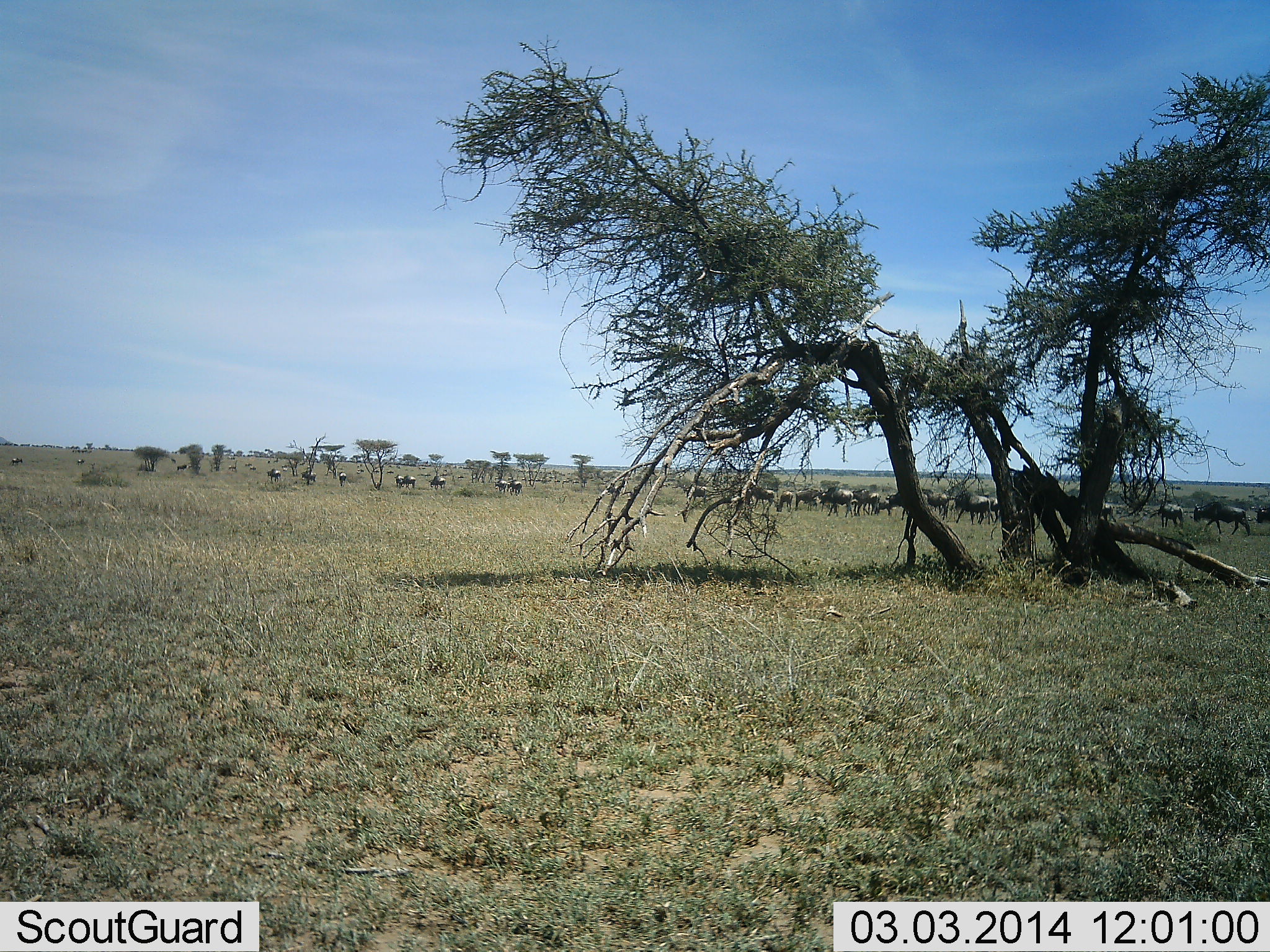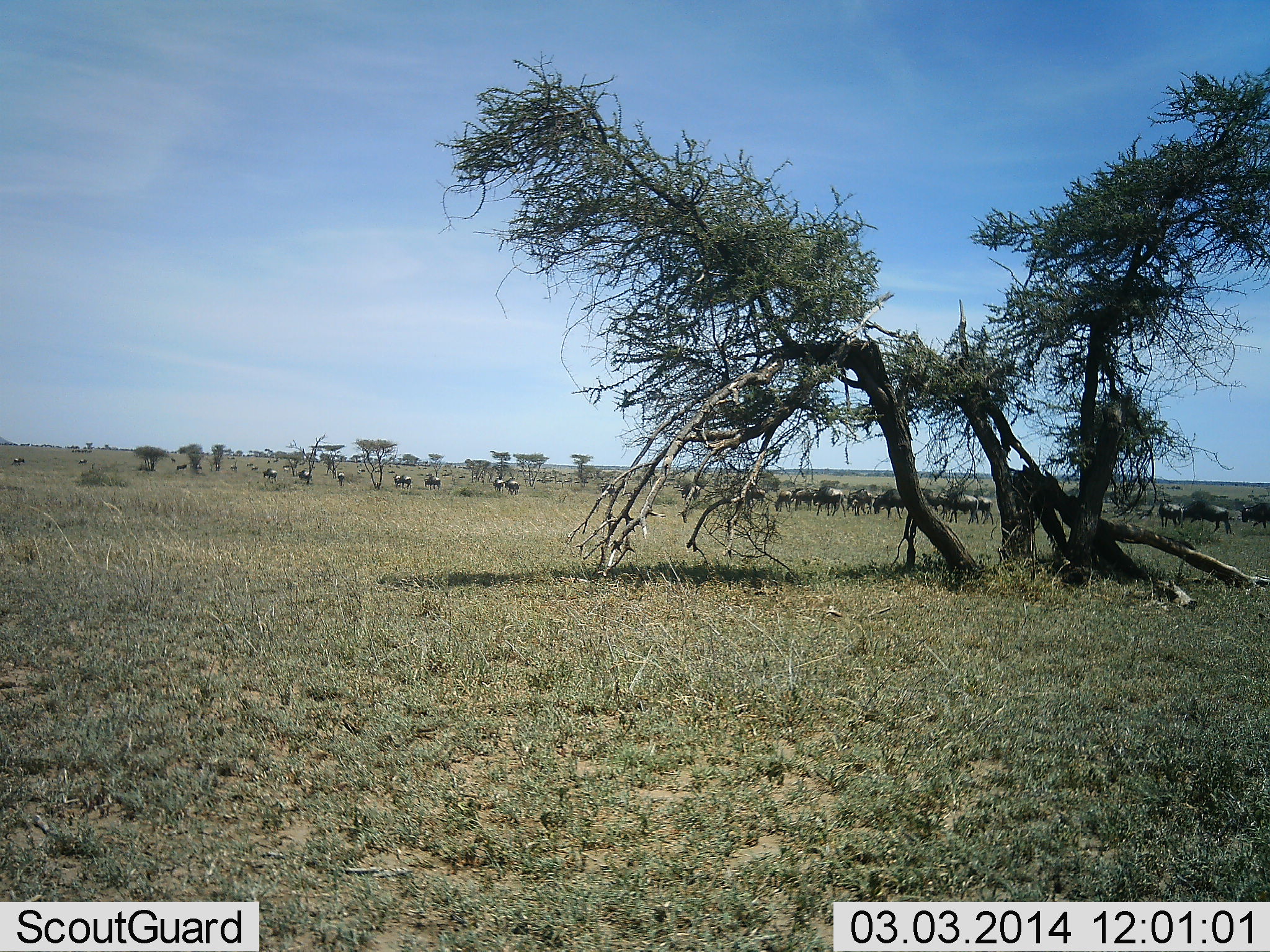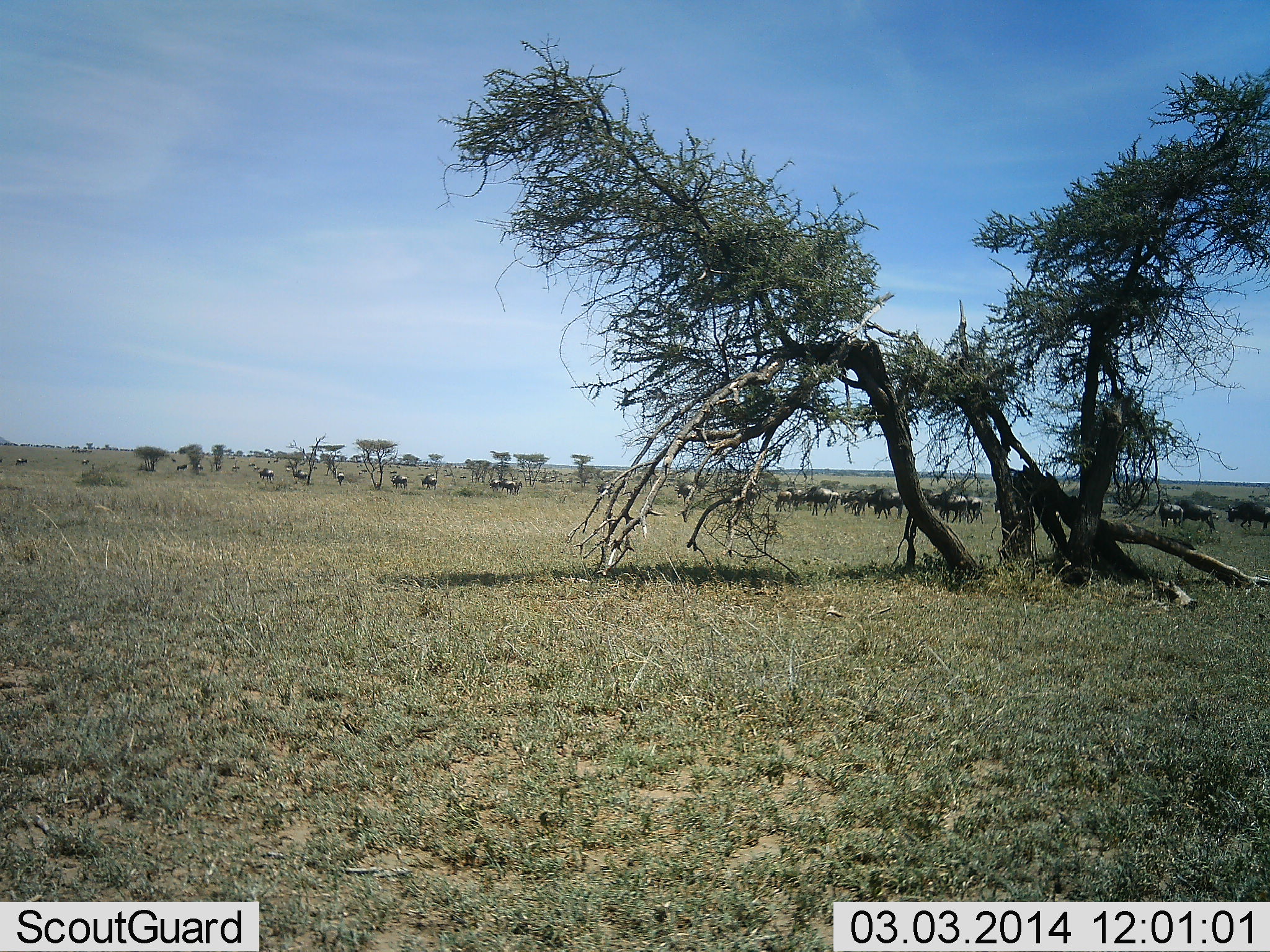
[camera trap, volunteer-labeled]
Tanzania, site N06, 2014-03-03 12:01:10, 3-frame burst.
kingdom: Animalia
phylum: Chordata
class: Mammalia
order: Artiodactyla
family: Bovidae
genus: Connochaetes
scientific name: Connochaetes taurinus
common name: blue wildebeest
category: wildebeest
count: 11-50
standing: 20%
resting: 0%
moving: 90%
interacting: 0%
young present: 0%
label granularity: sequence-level